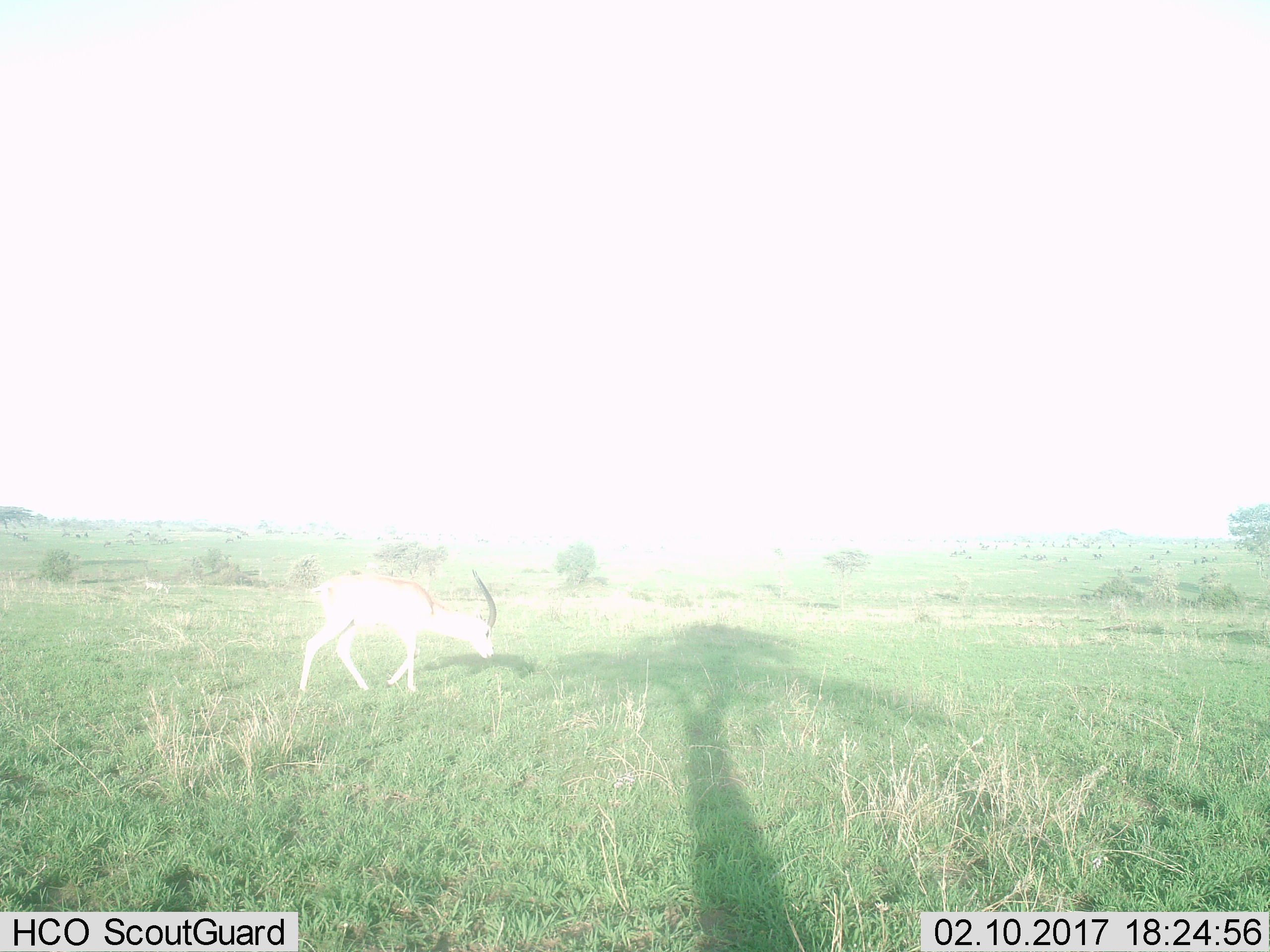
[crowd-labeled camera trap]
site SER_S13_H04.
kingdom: Animalia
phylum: Chordata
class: Mammalia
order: Artiodactyla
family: Bovidae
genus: Nanger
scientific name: Nanger granti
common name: grant's gazelle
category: gazellegrants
Gazellegrants (grant's gazelle) (Nanger granti), count 1. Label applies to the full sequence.